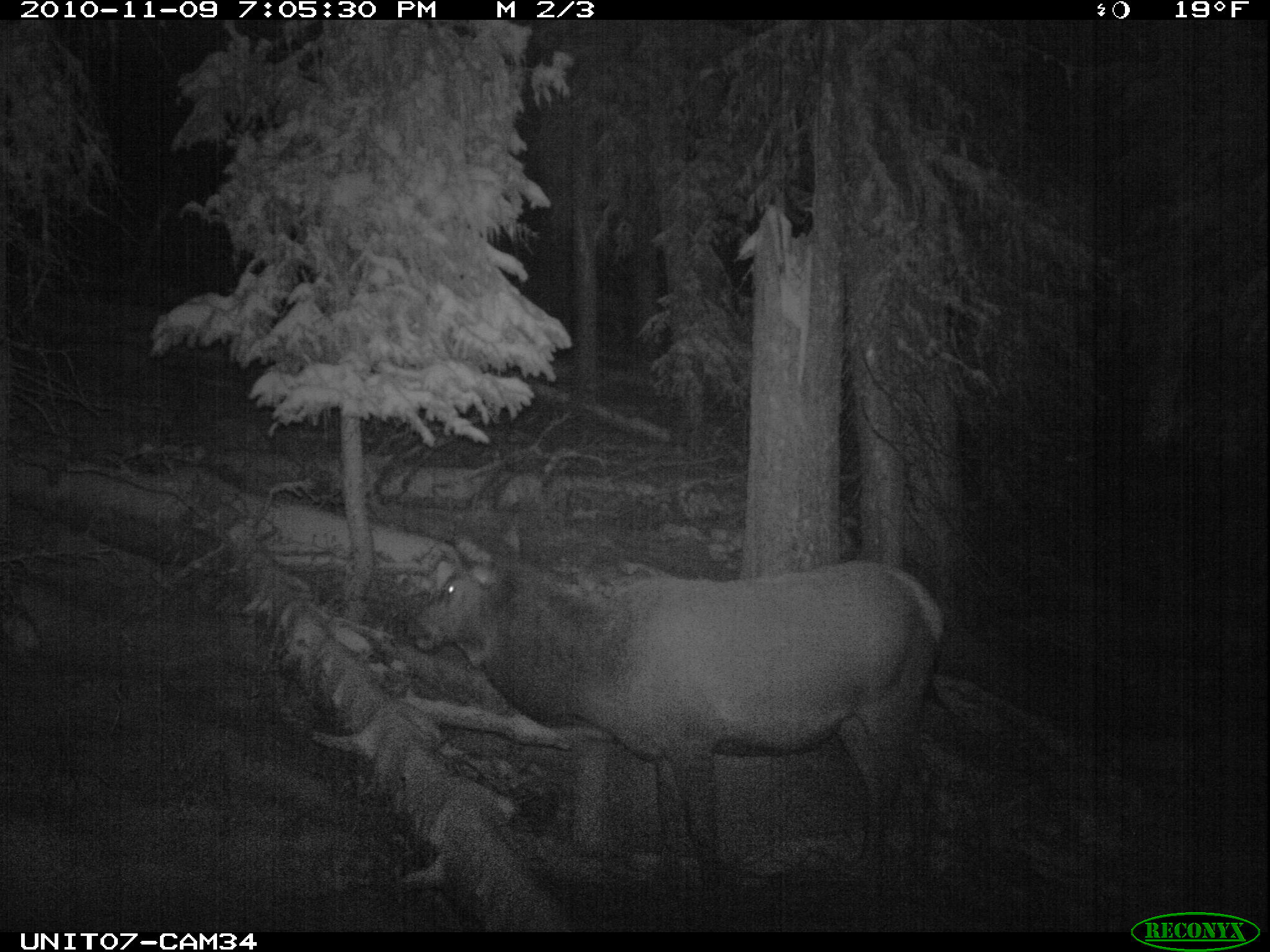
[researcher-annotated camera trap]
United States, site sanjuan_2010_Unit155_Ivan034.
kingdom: Animalia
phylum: Chordata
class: Mammalia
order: Artiodactyla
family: Cervidae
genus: Cervus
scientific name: Cervus elaphus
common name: red deer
Cervus elaphus (red deer).